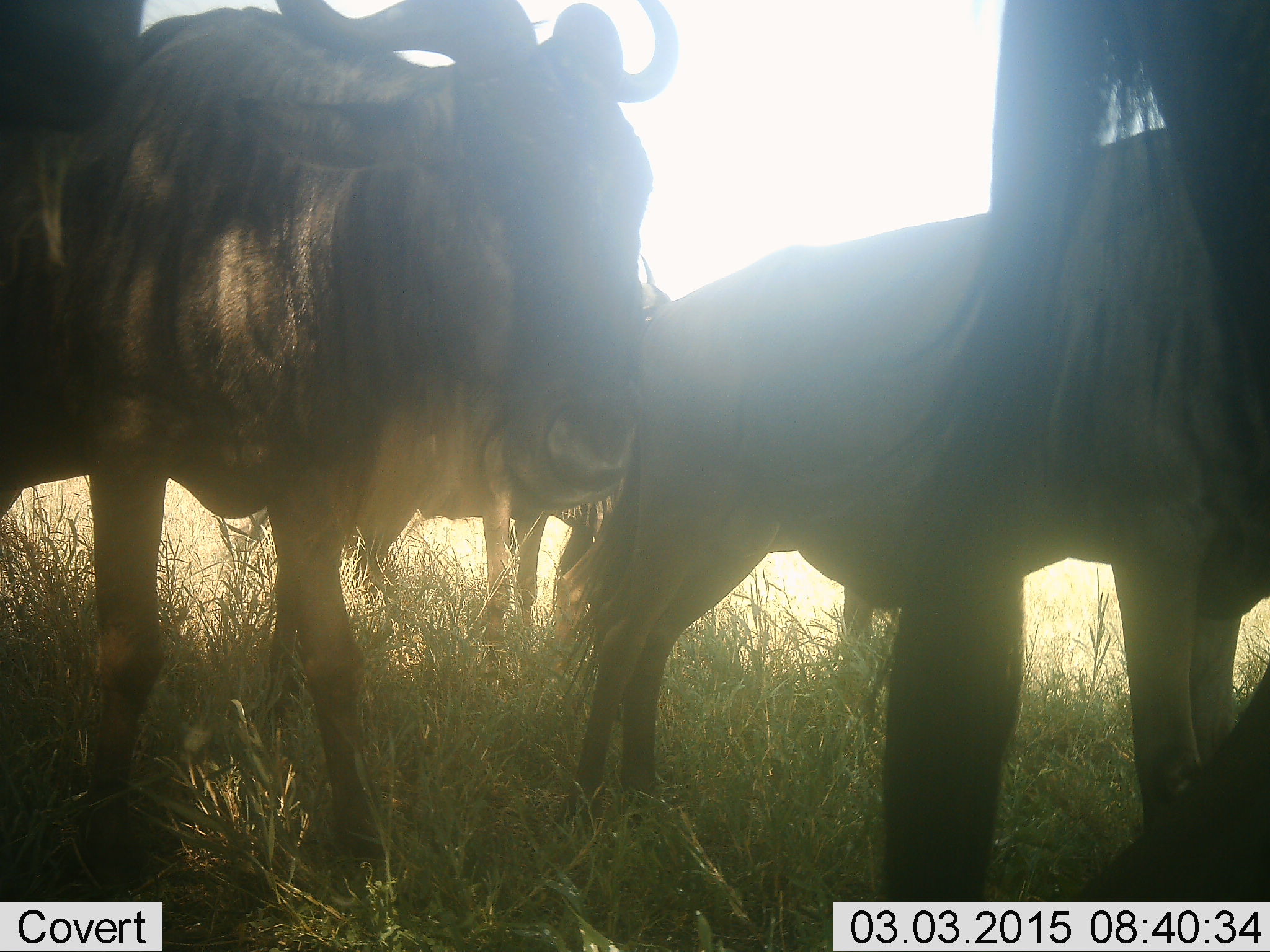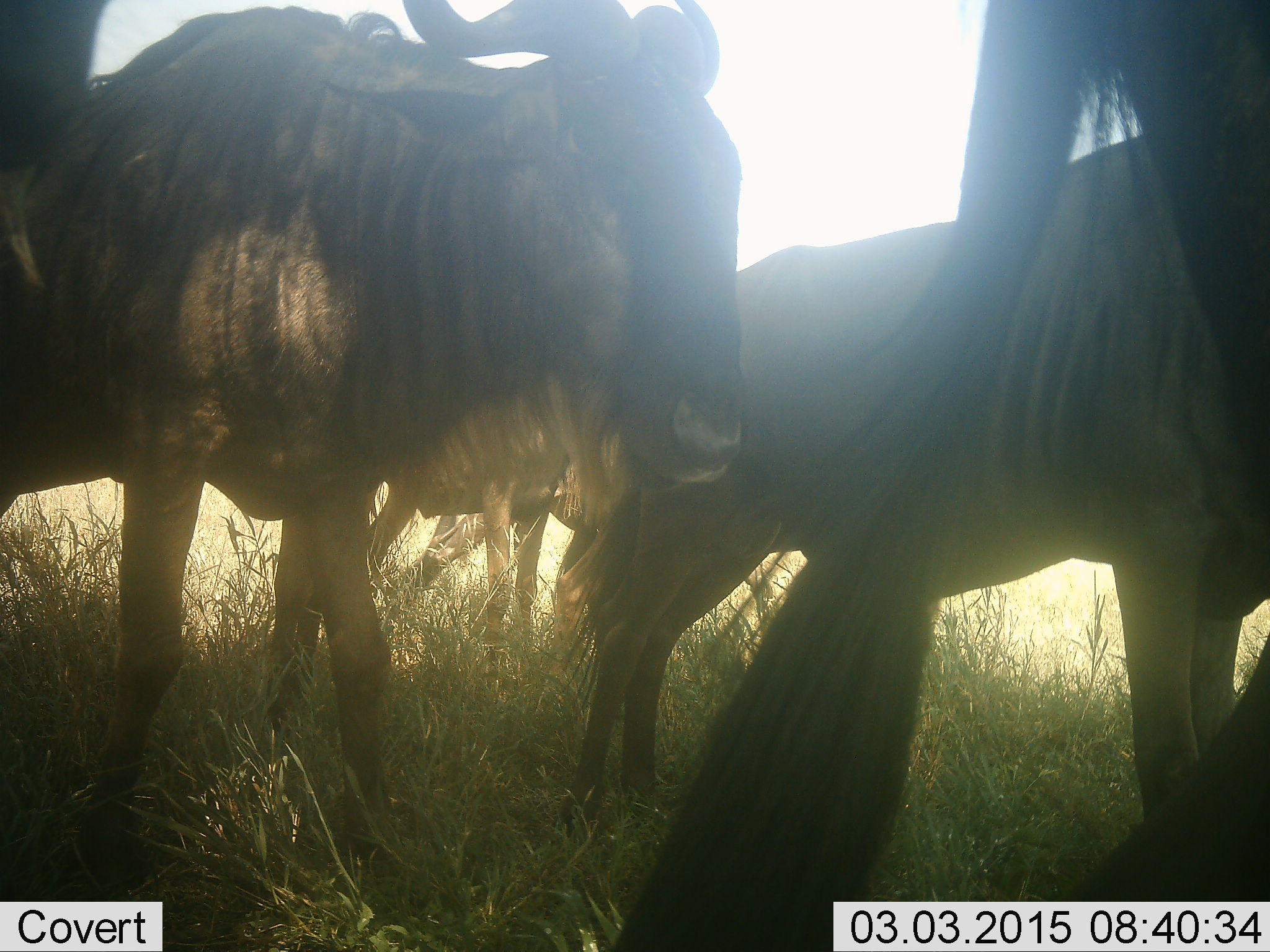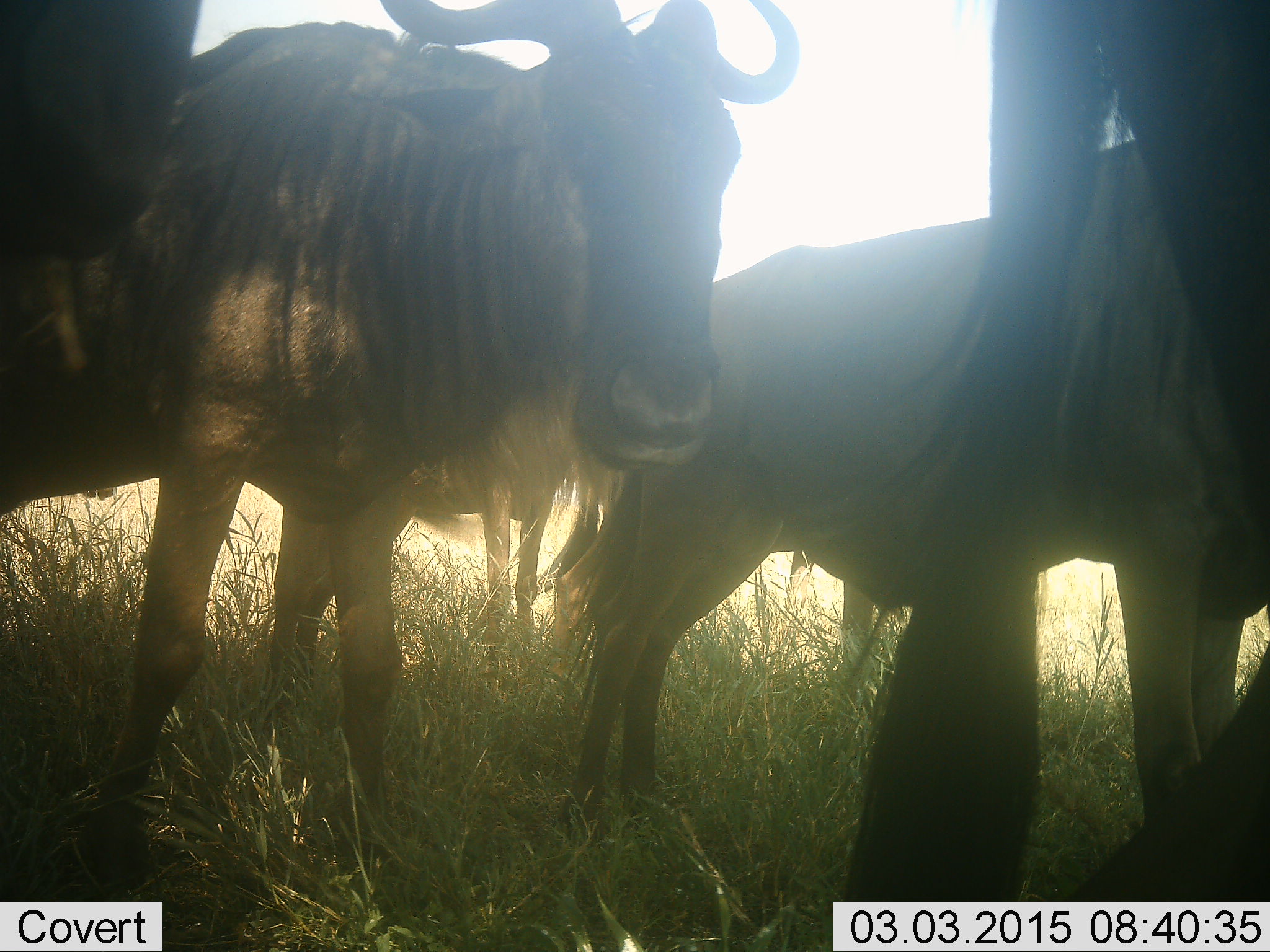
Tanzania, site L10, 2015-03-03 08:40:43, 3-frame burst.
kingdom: Animalia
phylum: Chordata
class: Mammalia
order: Artiodactyla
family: Bovidae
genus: Connochaetes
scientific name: Connochaetes taurinus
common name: blue wildebeest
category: wildebeest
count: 5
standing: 70%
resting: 10%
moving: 30%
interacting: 0%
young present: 0%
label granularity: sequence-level